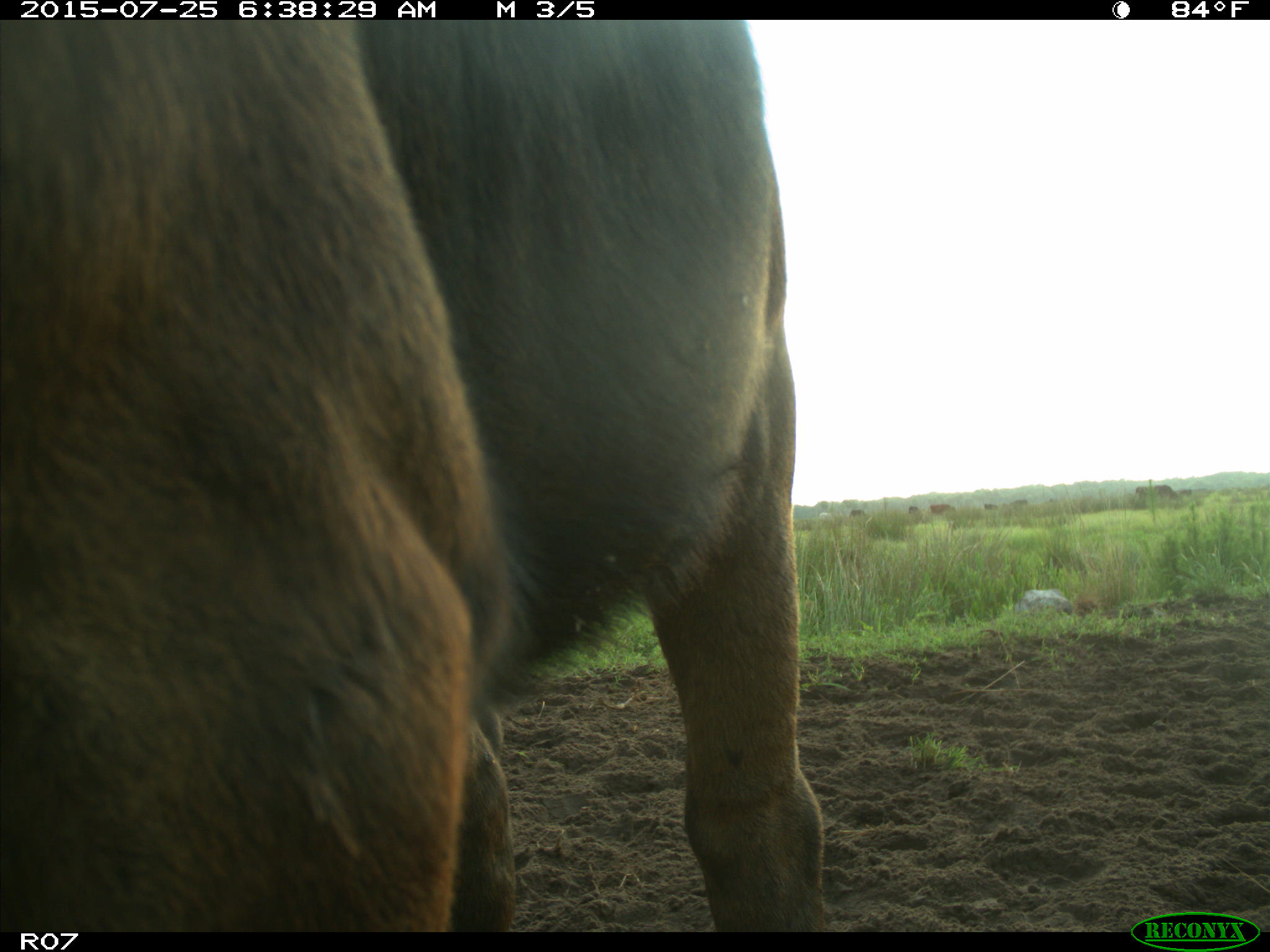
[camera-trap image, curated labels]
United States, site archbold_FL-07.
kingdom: Animalia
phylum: Chordata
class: Mammalia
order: Artiodactyla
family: Bovidae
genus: Bos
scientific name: Bos taurus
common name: domestic cow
Bos taurus (domestic cow).